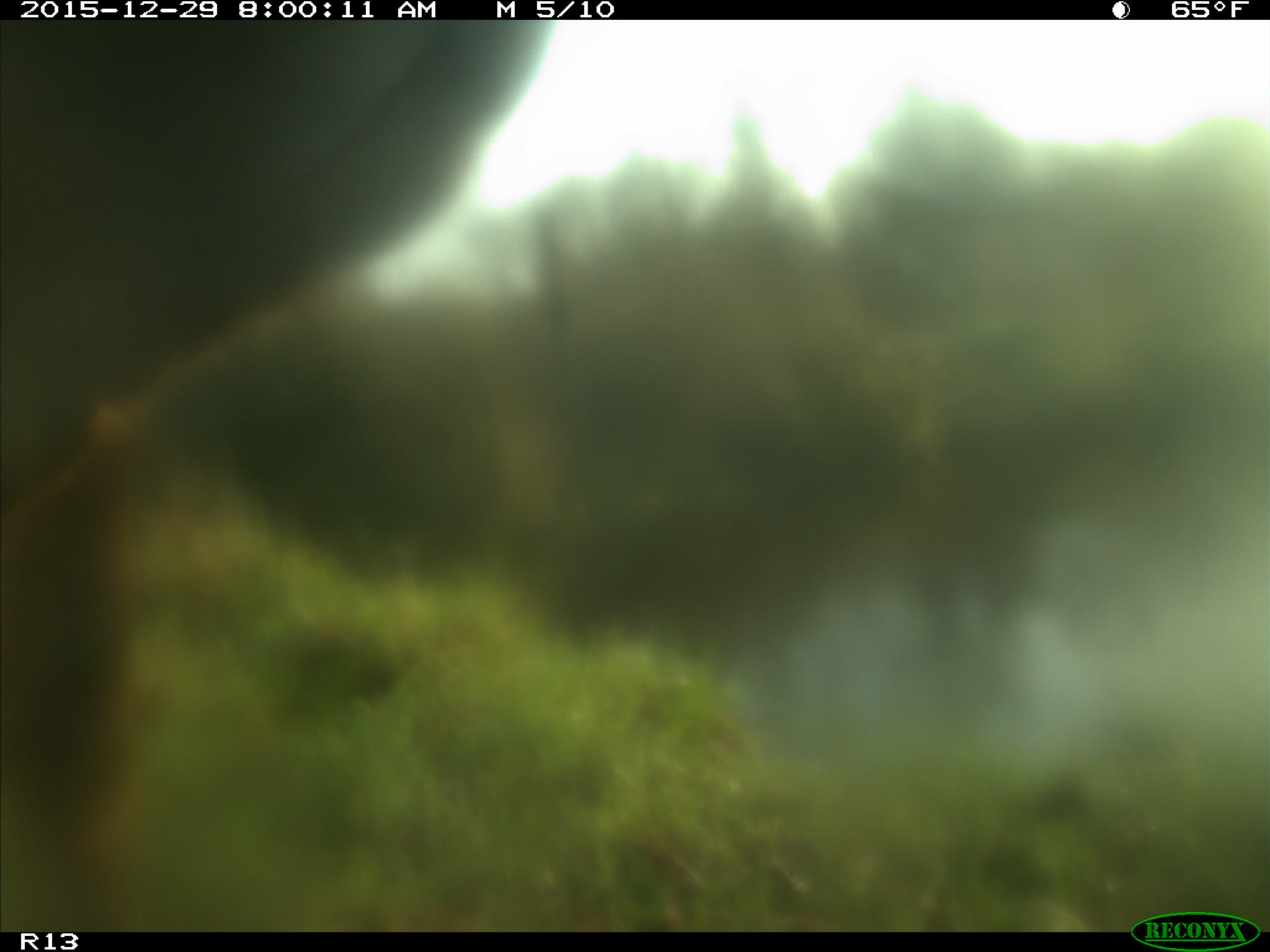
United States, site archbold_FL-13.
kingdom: Animalia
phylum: Chordata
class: Mammalia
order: Artiodactyla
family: Bovidae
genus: Bos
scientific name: Bos taurus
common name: domestic cow